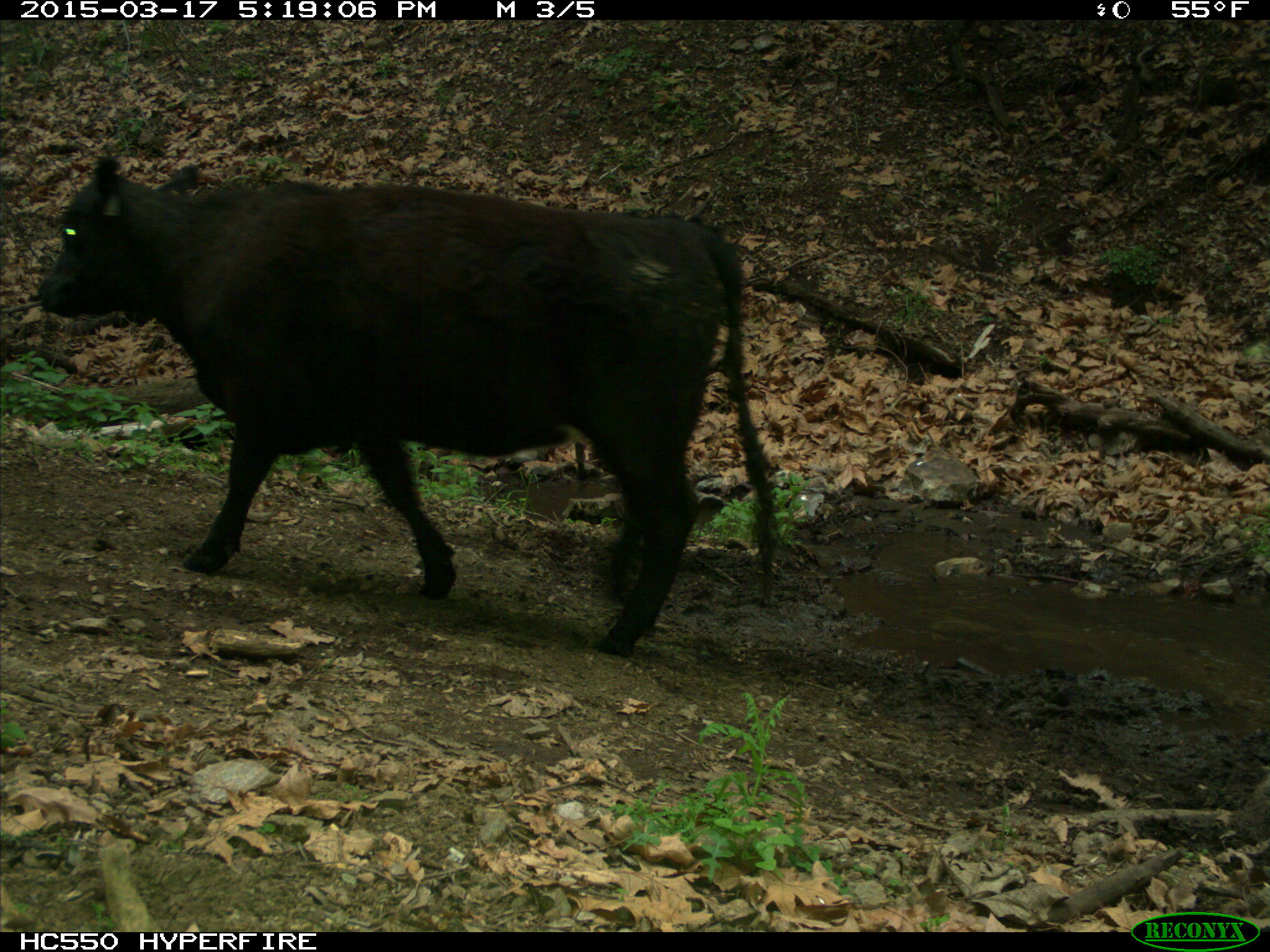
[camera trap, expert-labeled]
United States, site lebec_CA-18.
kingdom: Animalia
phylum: Chordata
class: Mammalia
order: Artiodactyla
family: Bovidae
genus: Bos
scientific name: Bos taurus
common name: domestic cow